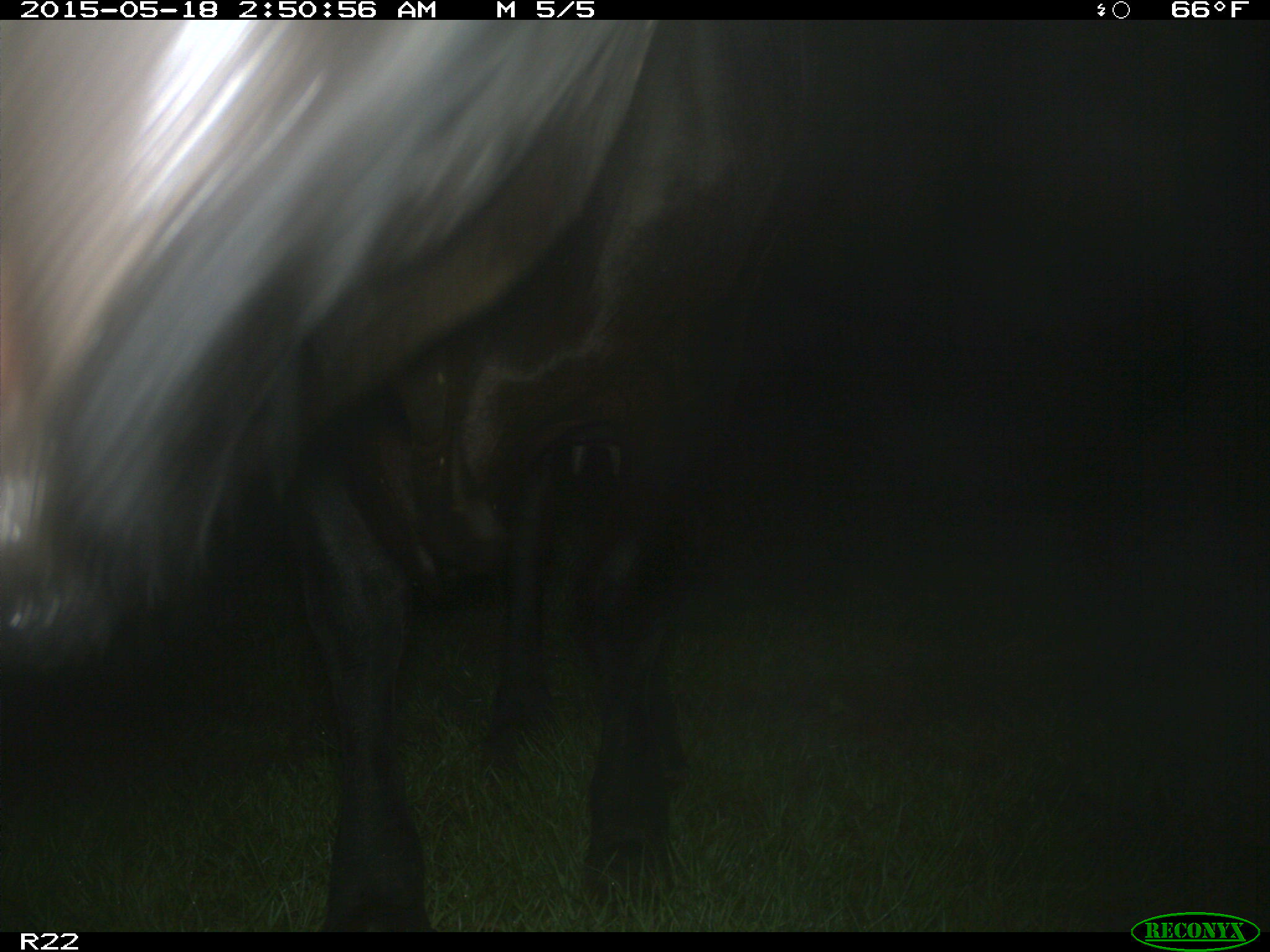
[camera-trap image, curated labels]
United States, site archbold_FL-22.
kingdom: Animalia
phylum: Chordata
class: Mammalia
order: Artiodactyla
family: Bovidae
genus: Bos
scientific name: Bos taurus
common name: domestic cow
Bos taurus (domestic cow).